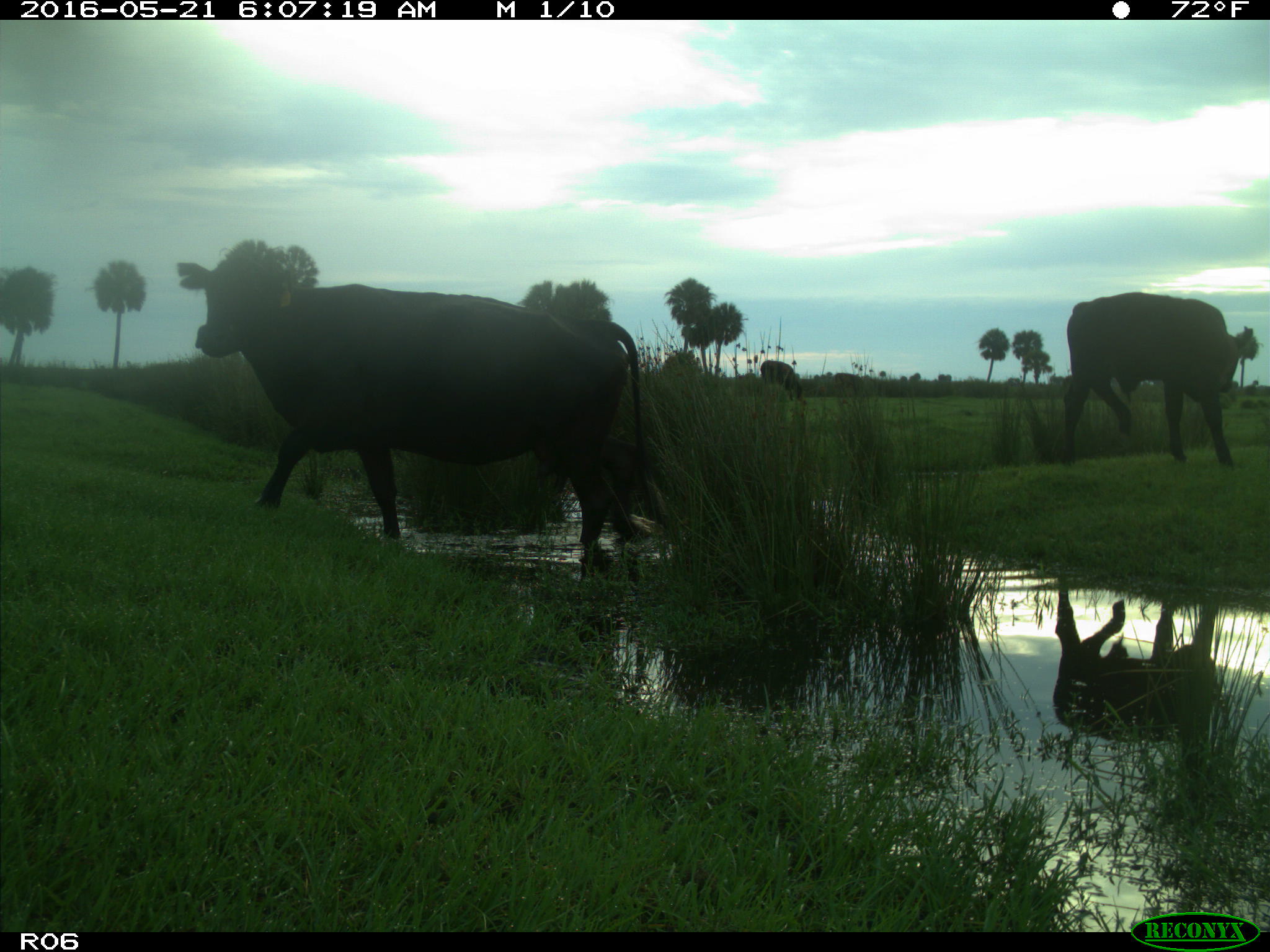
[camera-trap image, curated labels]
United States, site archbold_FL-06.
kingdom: Animalia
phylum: Chordata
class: Mammalia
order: Artiodactyla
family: Bovidae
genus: Bos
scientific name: Bos taurus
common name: domestic cow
Bos taurus (domestic cow).